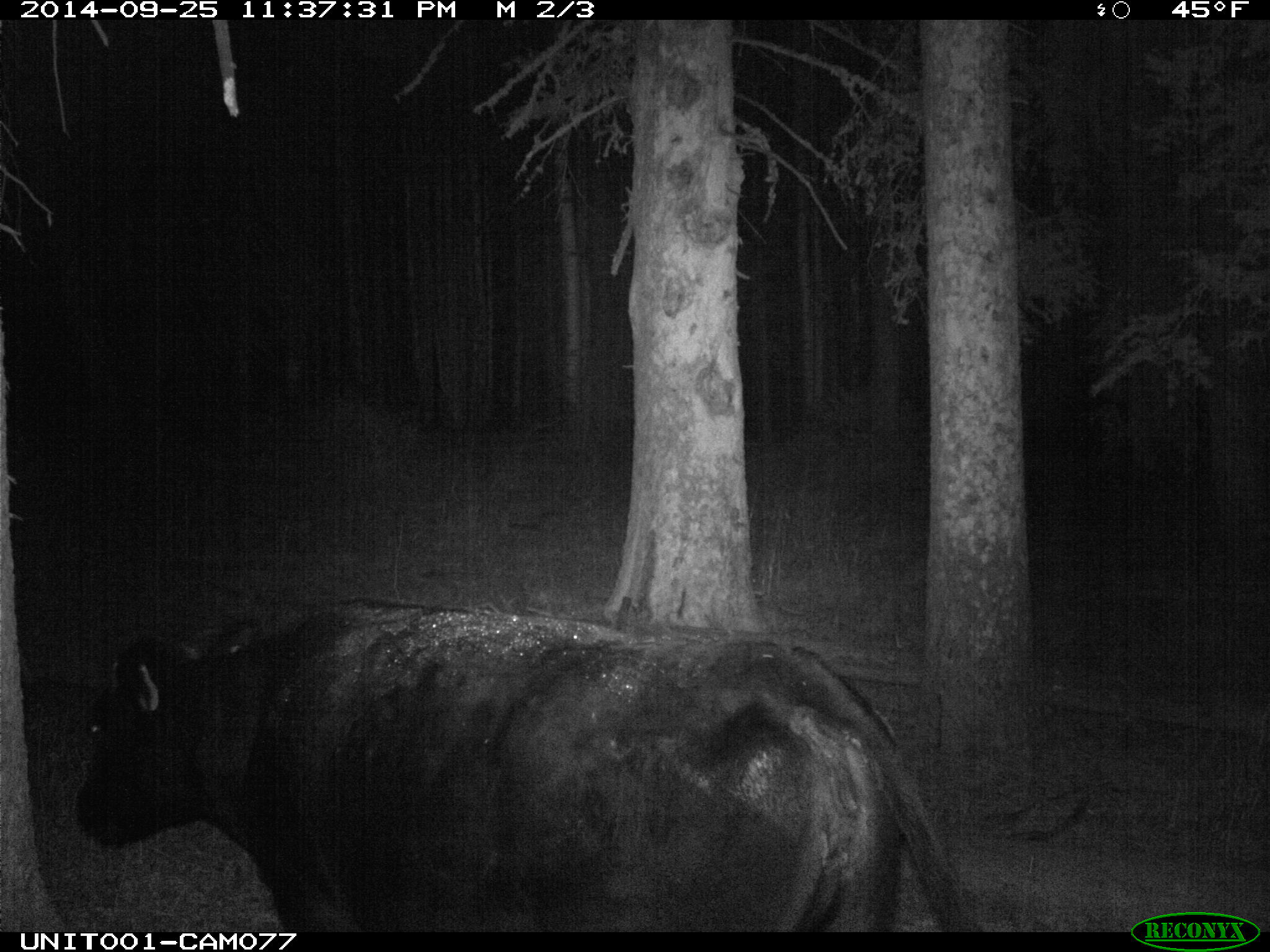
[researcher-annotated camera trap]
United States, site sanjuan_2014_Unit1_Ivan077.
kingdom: Animalia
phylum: Chordata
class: Mammalia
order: Artiodactyla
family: Bovidae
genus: Bos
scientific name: Bos taurus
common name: domestic cow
Bos taurus (domestic cow).